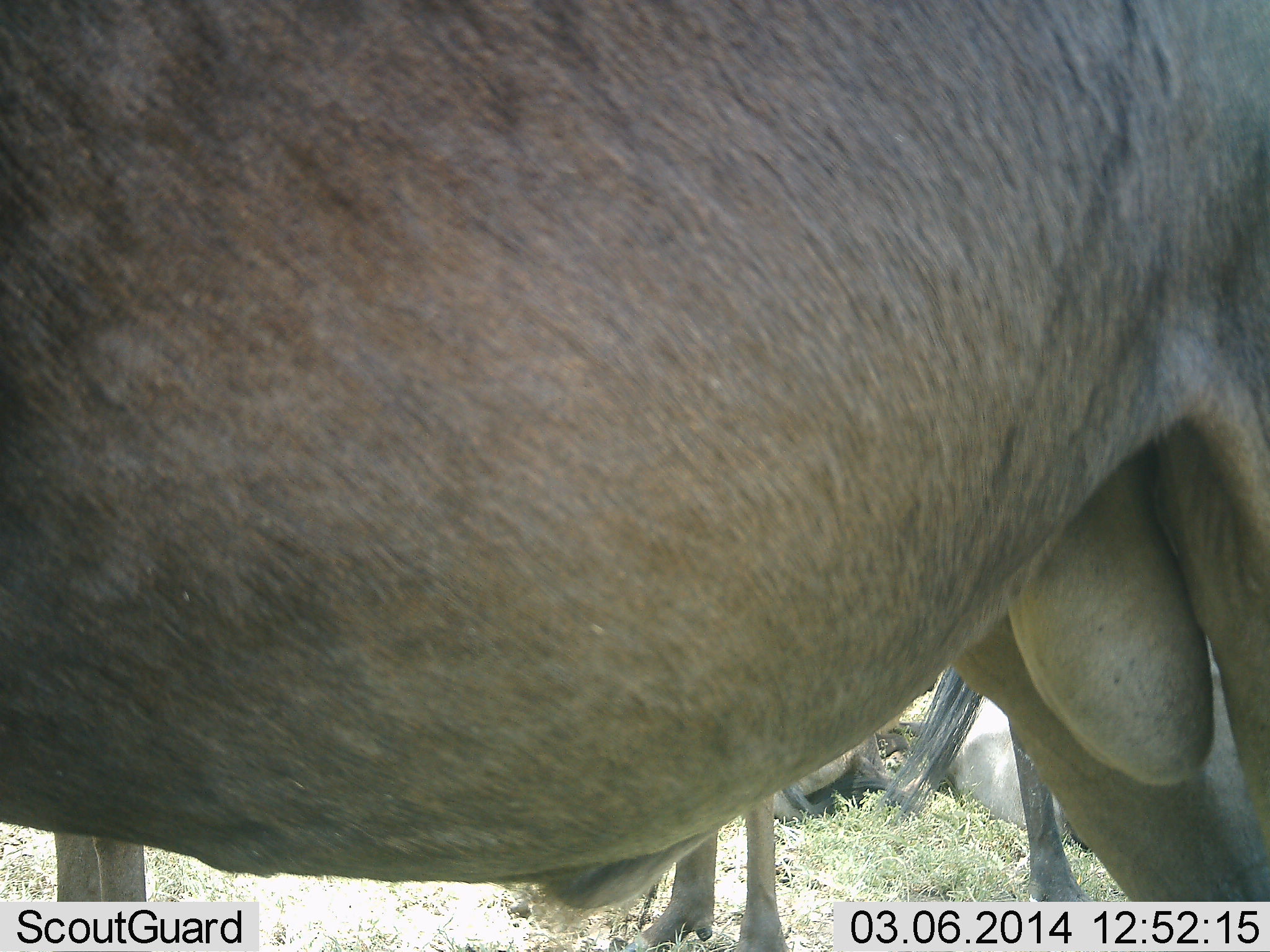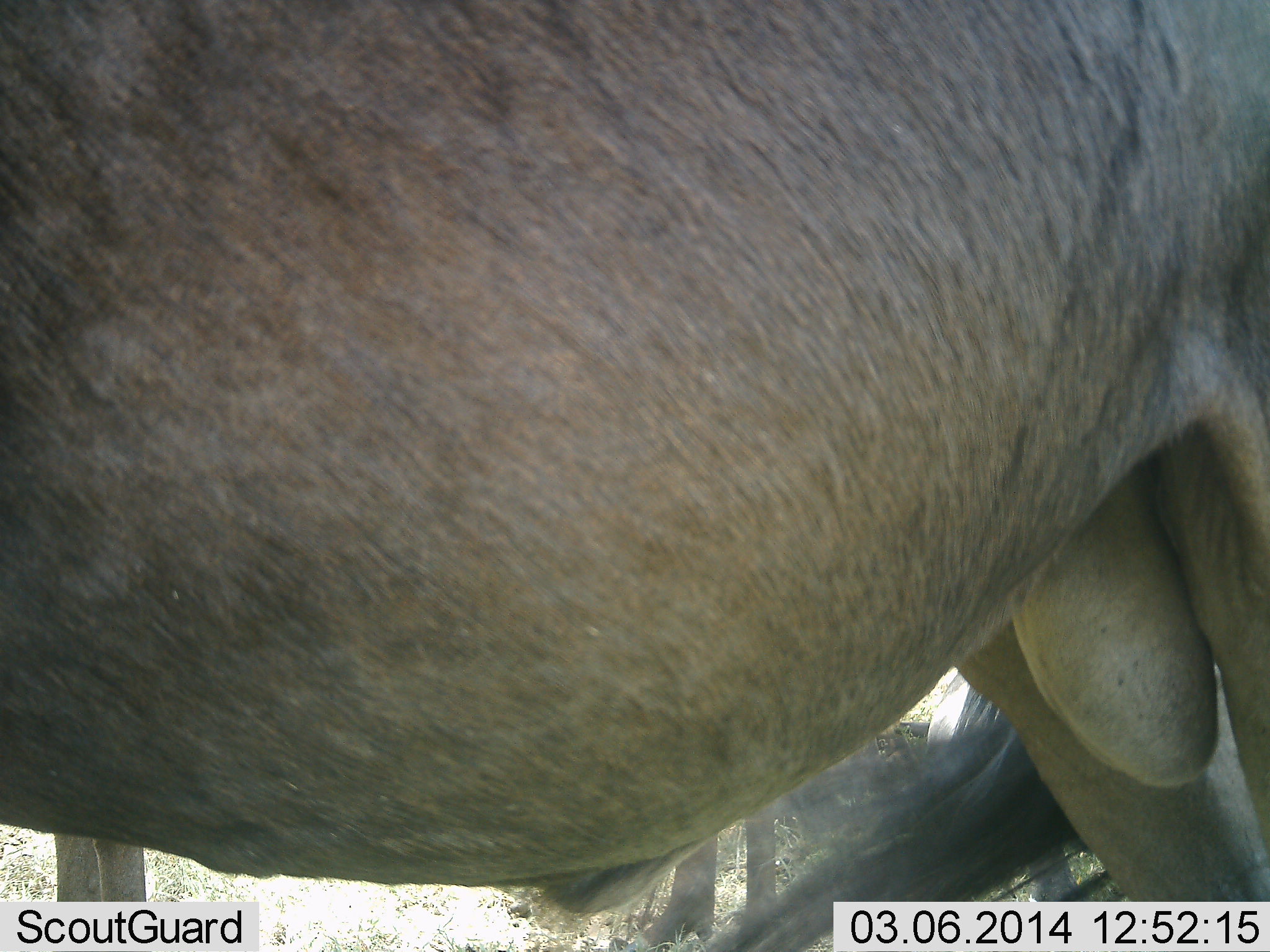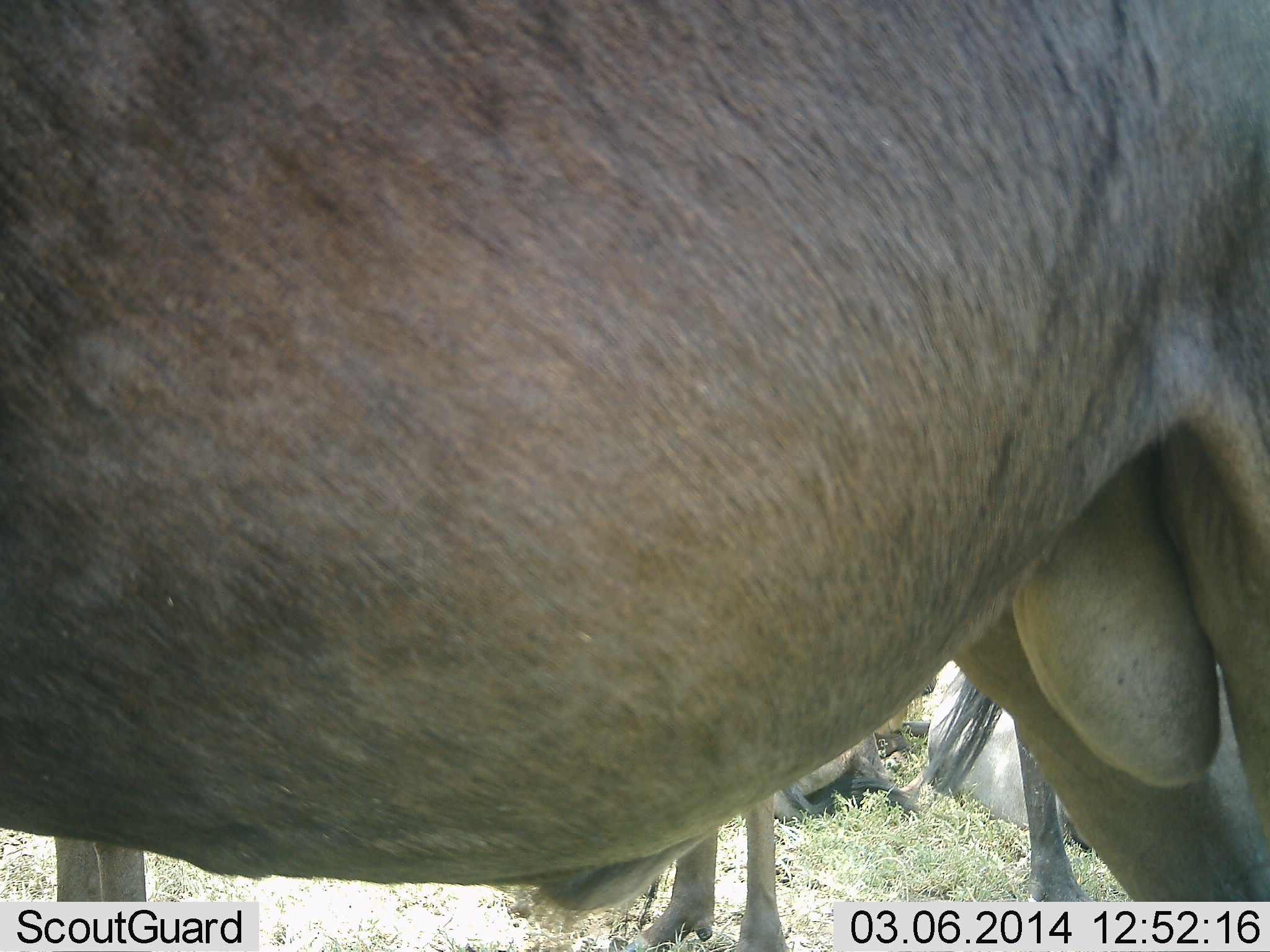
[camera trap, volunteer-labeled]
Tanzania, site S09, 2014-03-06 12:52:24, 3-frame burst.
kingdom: Animalia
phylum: Chordata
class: Mammalia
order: Artiodactyla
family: Bovidae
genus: Connochaetes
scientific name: Connochaetes taurinus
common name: blue wildebeest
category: wildebeest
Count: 2.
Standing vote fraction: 100%.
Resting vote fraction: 55%.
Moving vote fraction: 9%.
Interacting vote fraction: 0%.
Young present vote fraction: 0%.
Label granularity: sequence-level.